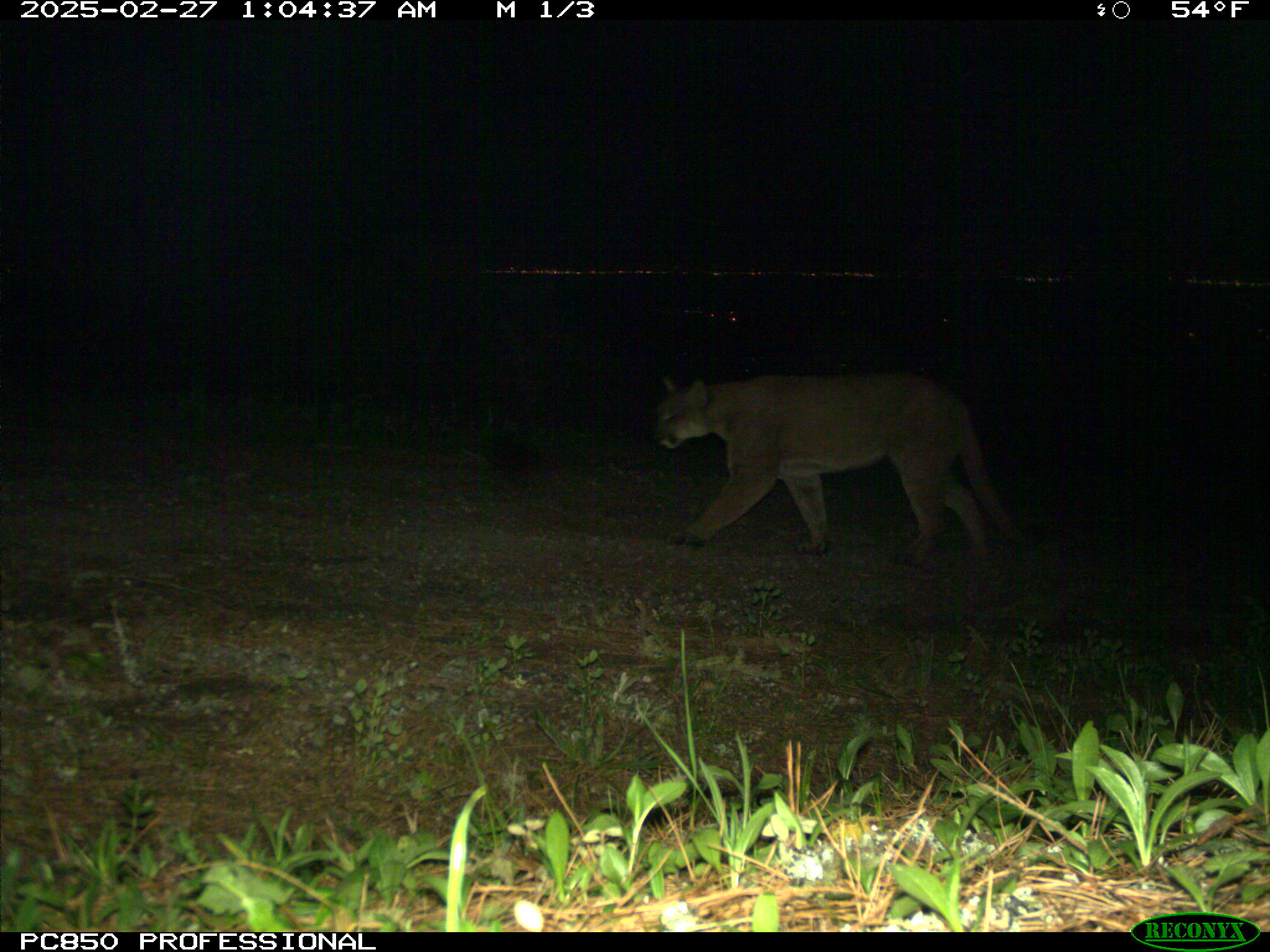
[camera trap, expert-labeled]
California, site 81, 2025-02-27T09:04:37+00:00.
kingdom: Animalia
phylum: Chordata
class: Mammalia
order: Carnivora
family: Felidae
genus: Puma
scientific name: Puma concolor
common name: puma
Puma (Puma concolor).